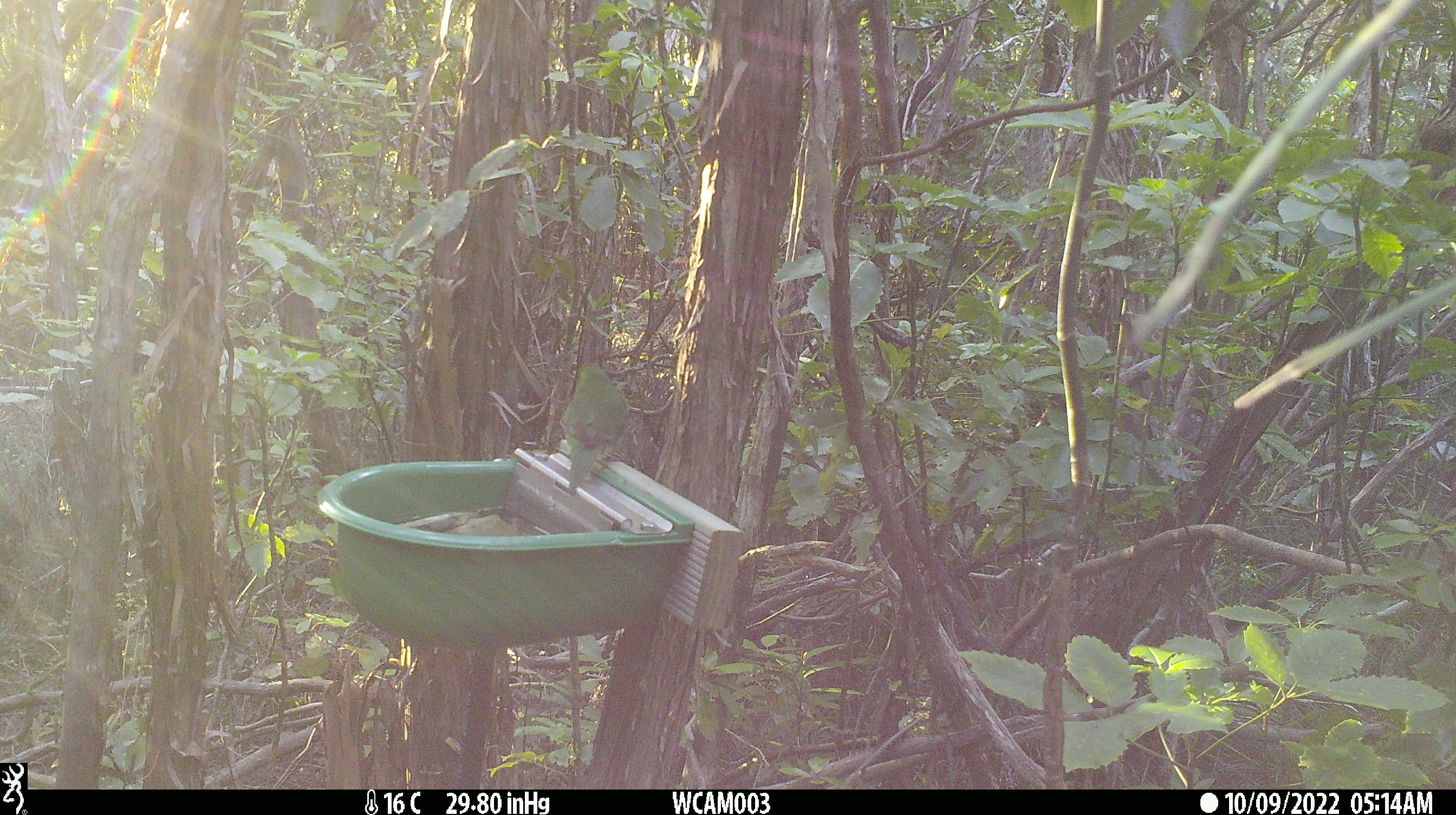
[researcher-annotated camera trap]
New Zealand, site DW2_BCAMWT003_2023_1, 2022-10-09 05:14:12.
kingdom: Animalia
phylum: Chordata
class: Aves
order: Psittaciformes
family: Psittaculidae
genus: Cyanoramphus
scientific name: Cyanoramphus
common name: parakeet